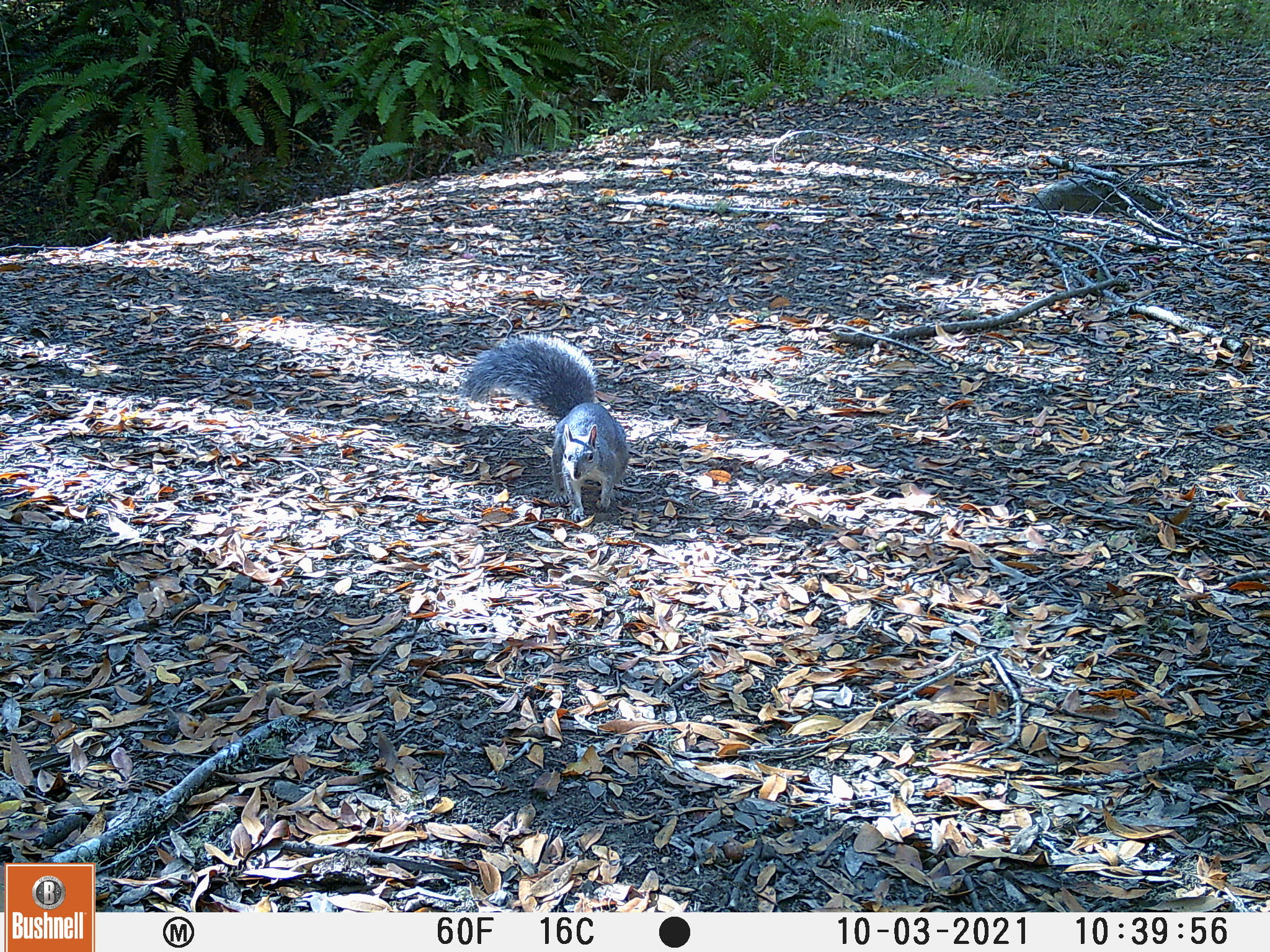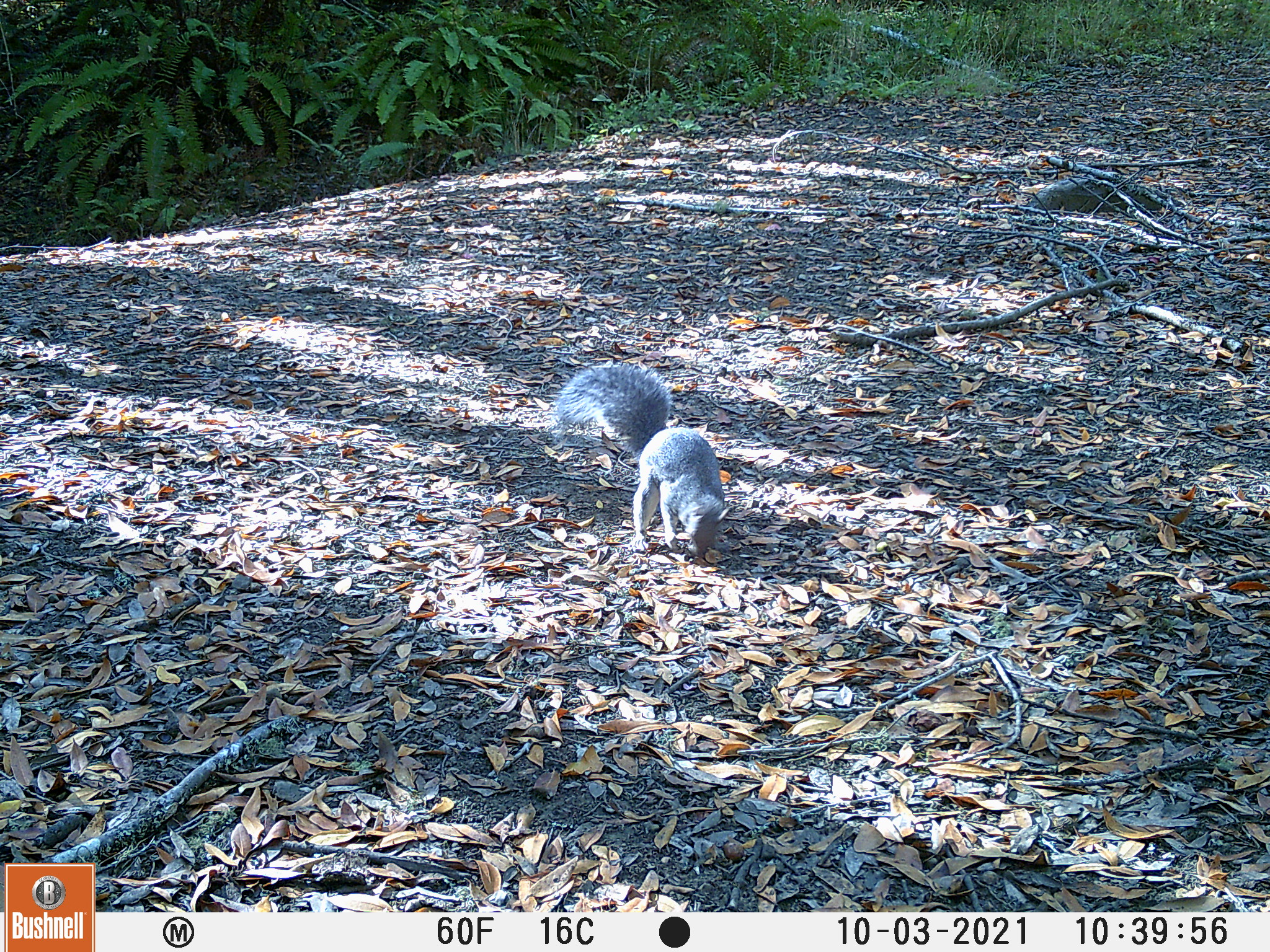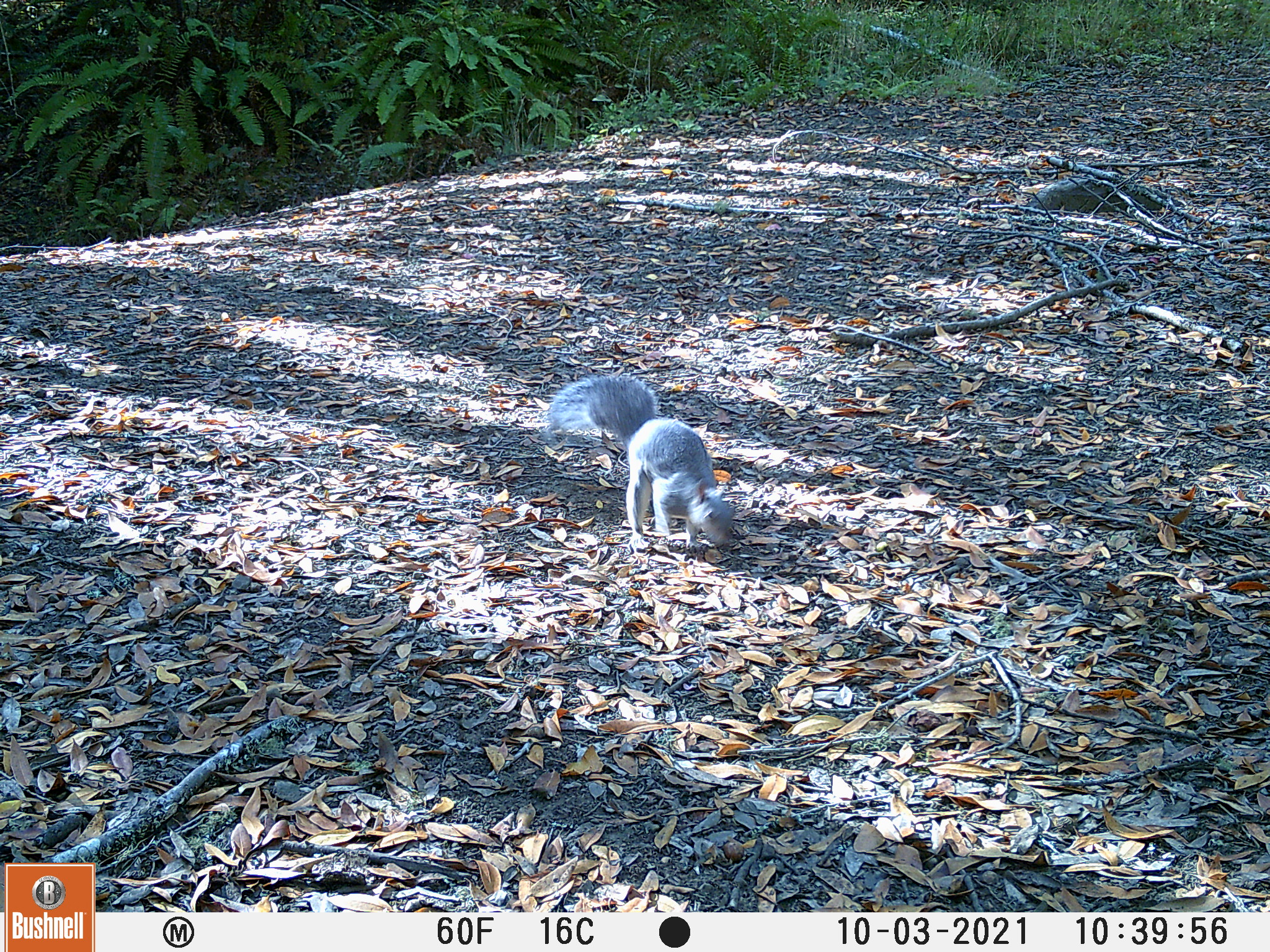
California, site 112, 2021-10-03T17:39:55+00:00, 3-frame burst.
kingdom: Animalia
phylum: Chordata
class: Mammalia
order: Rodentia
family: Sciuridae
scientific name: Sciuridae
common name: squirrel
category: unknown squirrel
Unknown squirrel (squirrel) (Sciuridae).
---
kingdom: Animalia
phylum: Chordata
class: Mammalia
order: Rodentia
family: Sciuridae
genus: Sciurus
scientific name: Sciurus griseus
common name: western gray squirrel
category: western grey squirrel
Western grey squirrel (western gray squirrel) (Sciurus griseus).